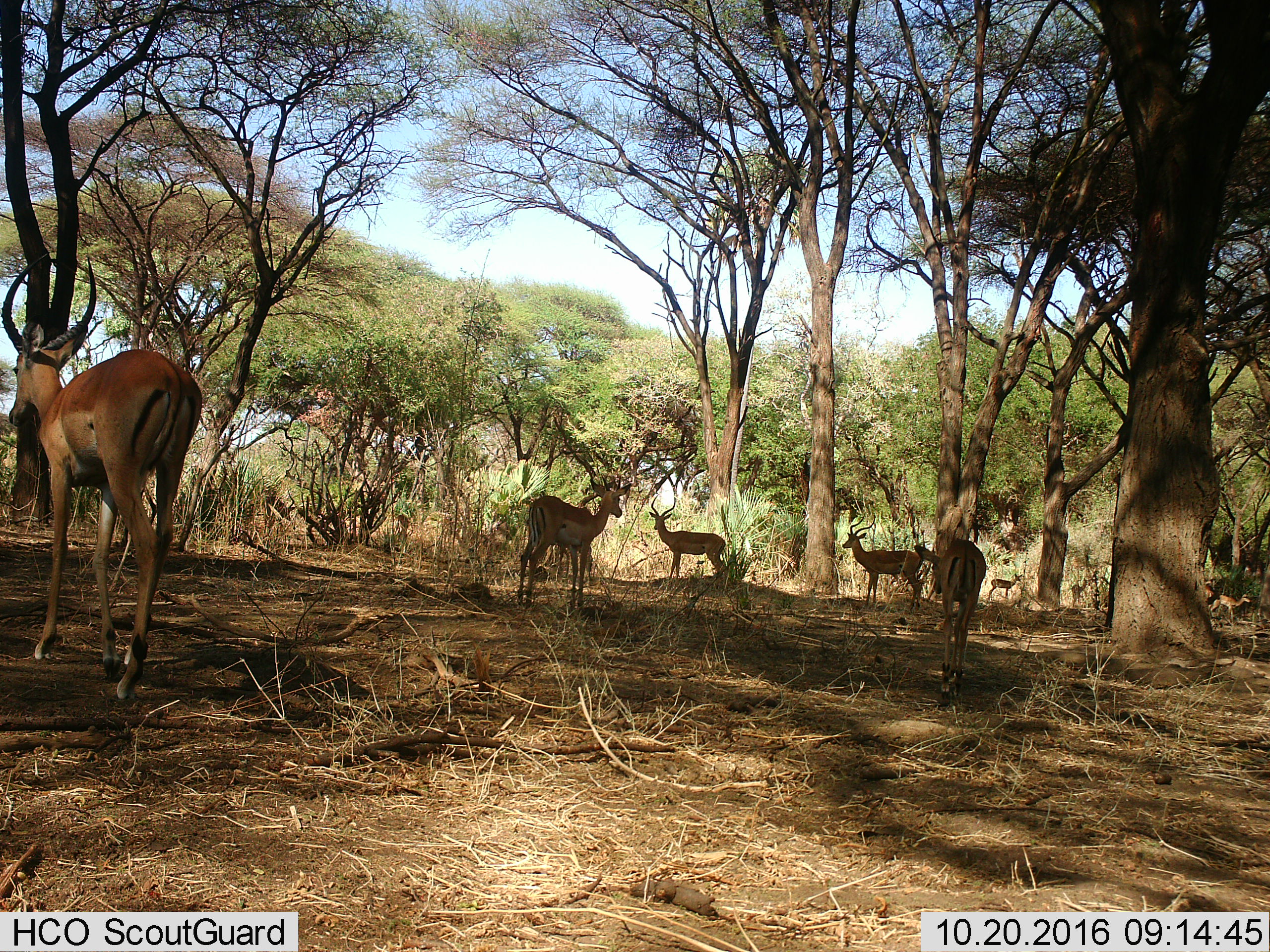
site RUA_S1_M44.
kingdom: Animalia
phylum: Chordata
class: Mammalia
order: Artiodactyla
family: Bovidae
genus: Aepyceros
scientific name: Aepyceros melampus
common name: impala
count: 9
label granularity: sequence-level